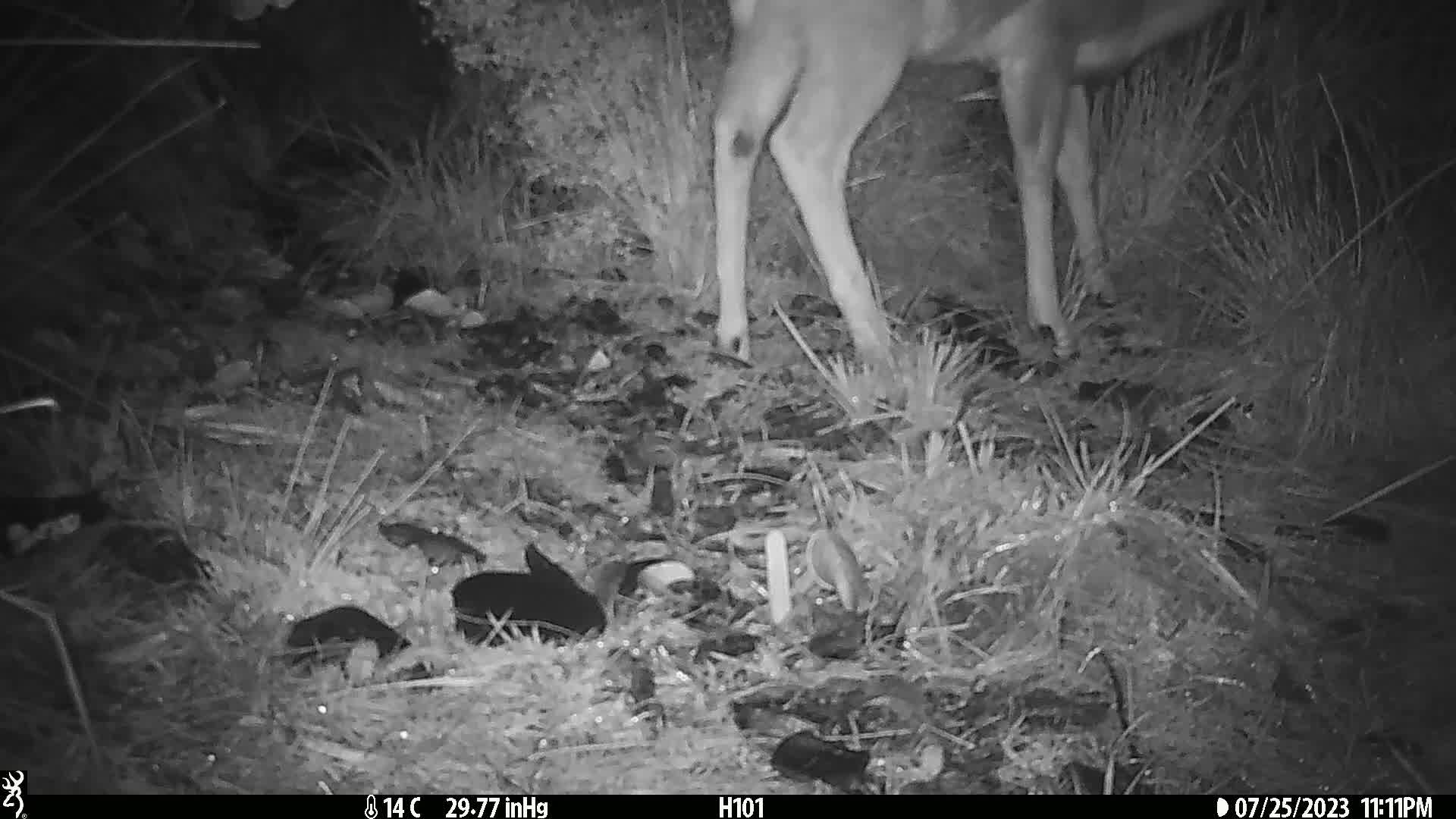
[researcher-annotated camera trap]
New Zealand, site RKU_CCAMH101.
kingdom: Animalia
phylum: Chordata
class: Mammalia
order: Artiodactyla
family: Cervidae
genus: Odocoileus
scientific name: Odocoileus virginianus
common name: white-tailed deer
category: white tailed deer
White tailed deer (white-tailed deer) (Odocoileus virginianus).